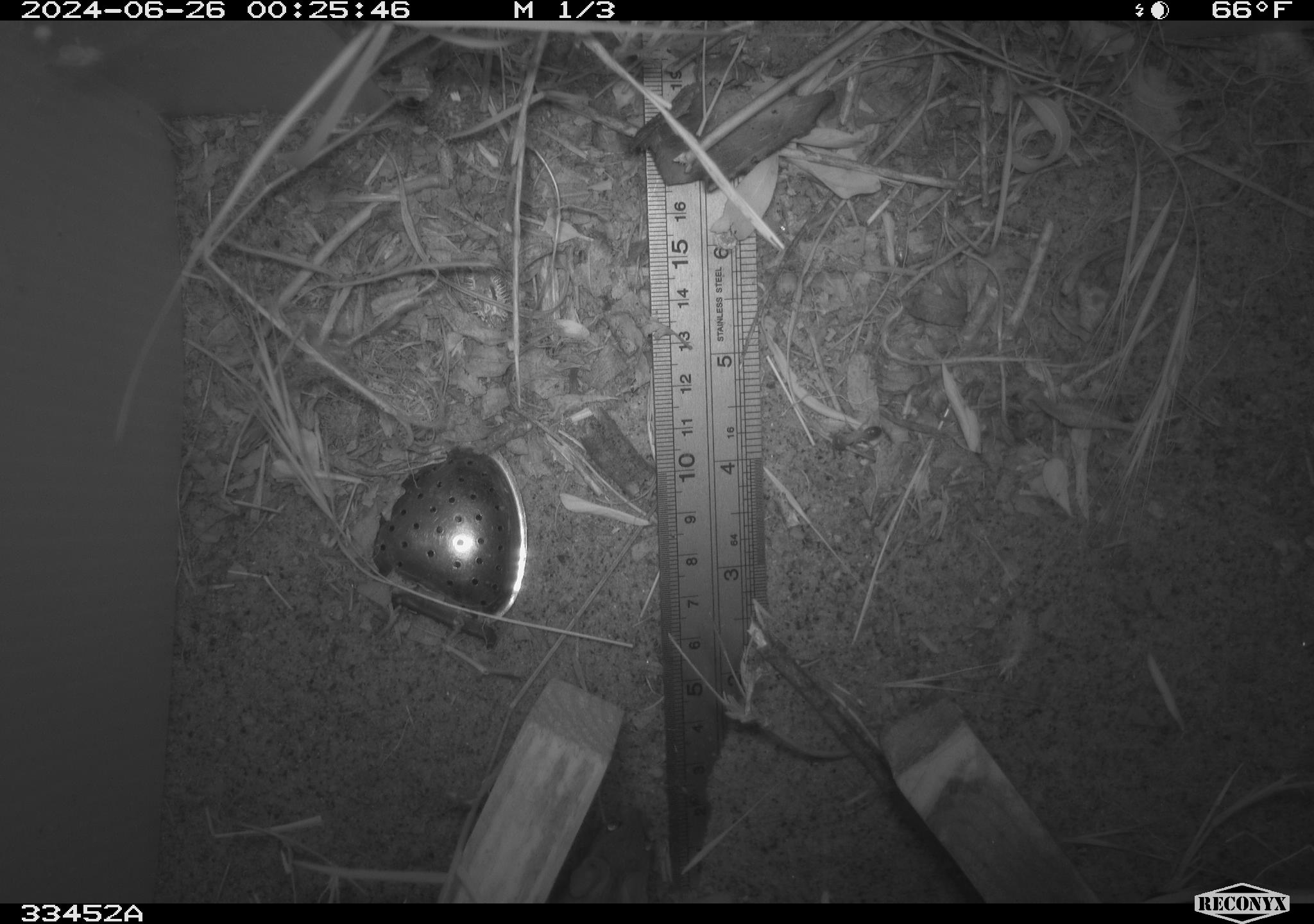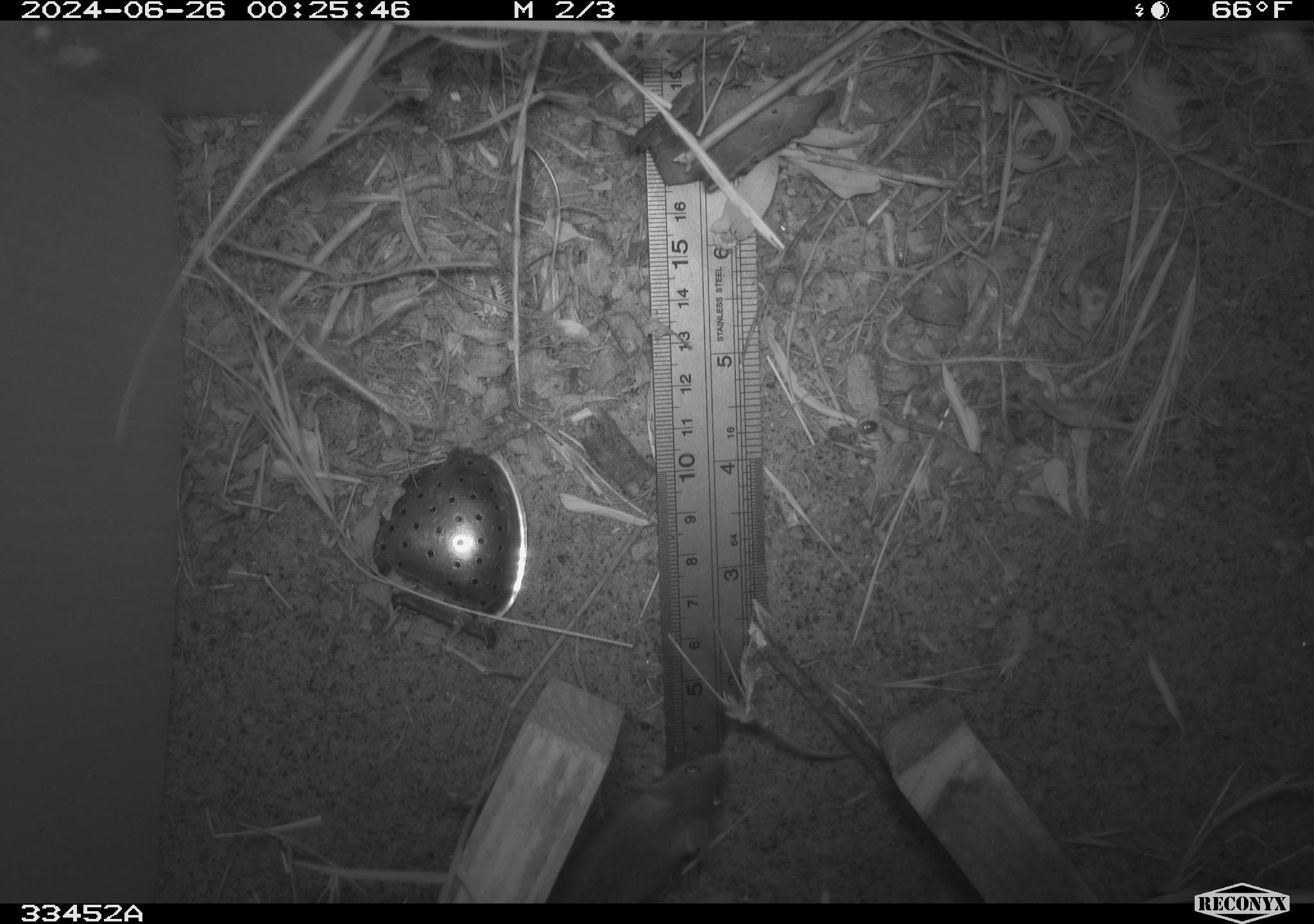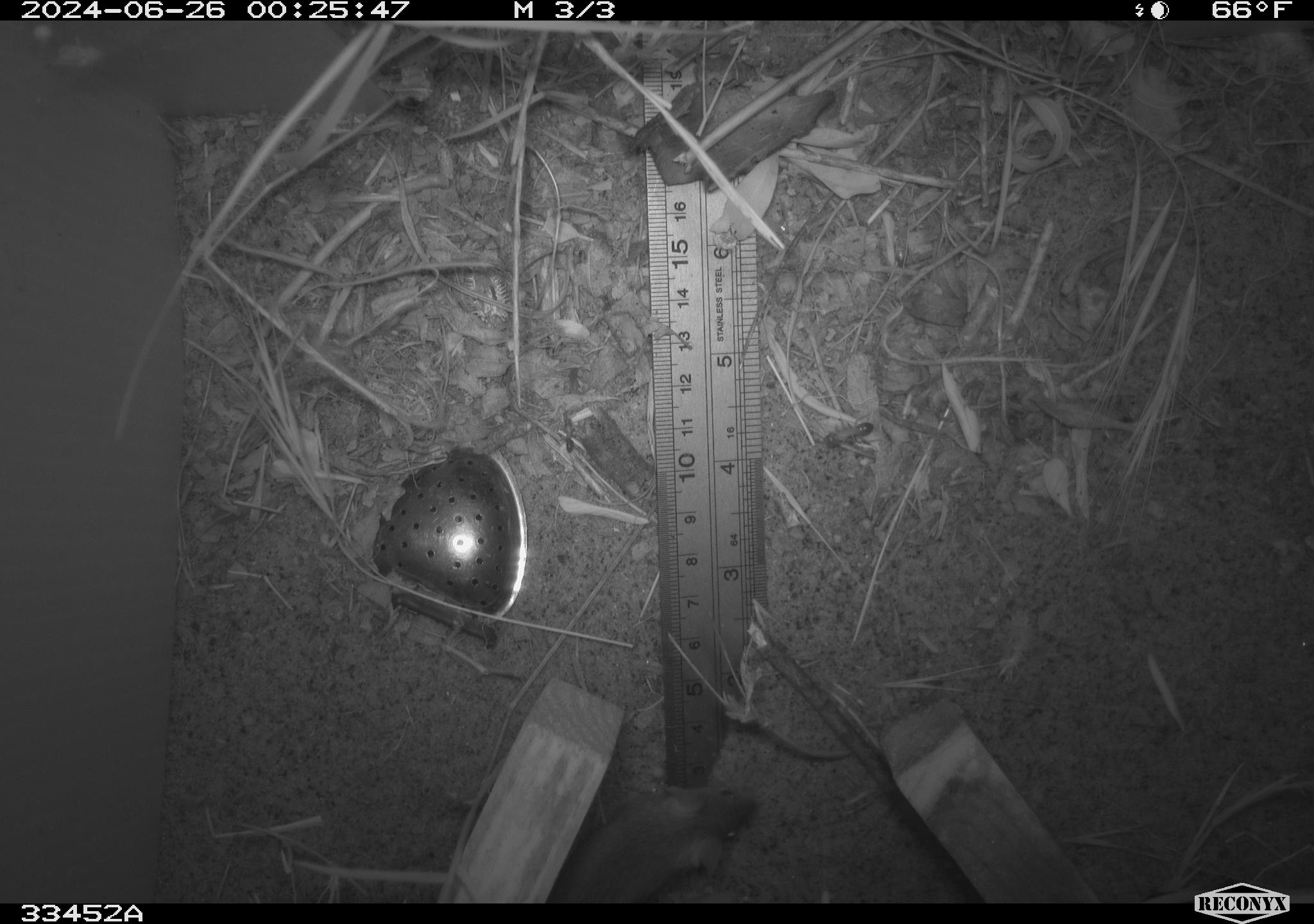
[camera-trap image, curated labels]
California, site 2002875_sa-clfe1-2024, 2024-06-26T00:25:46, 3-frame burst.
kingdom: Animalia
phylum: Chordata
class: Mammalia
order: Rodentia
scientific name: Rodentia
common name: mouse species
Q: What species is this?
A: Mouse species (Rodentia).